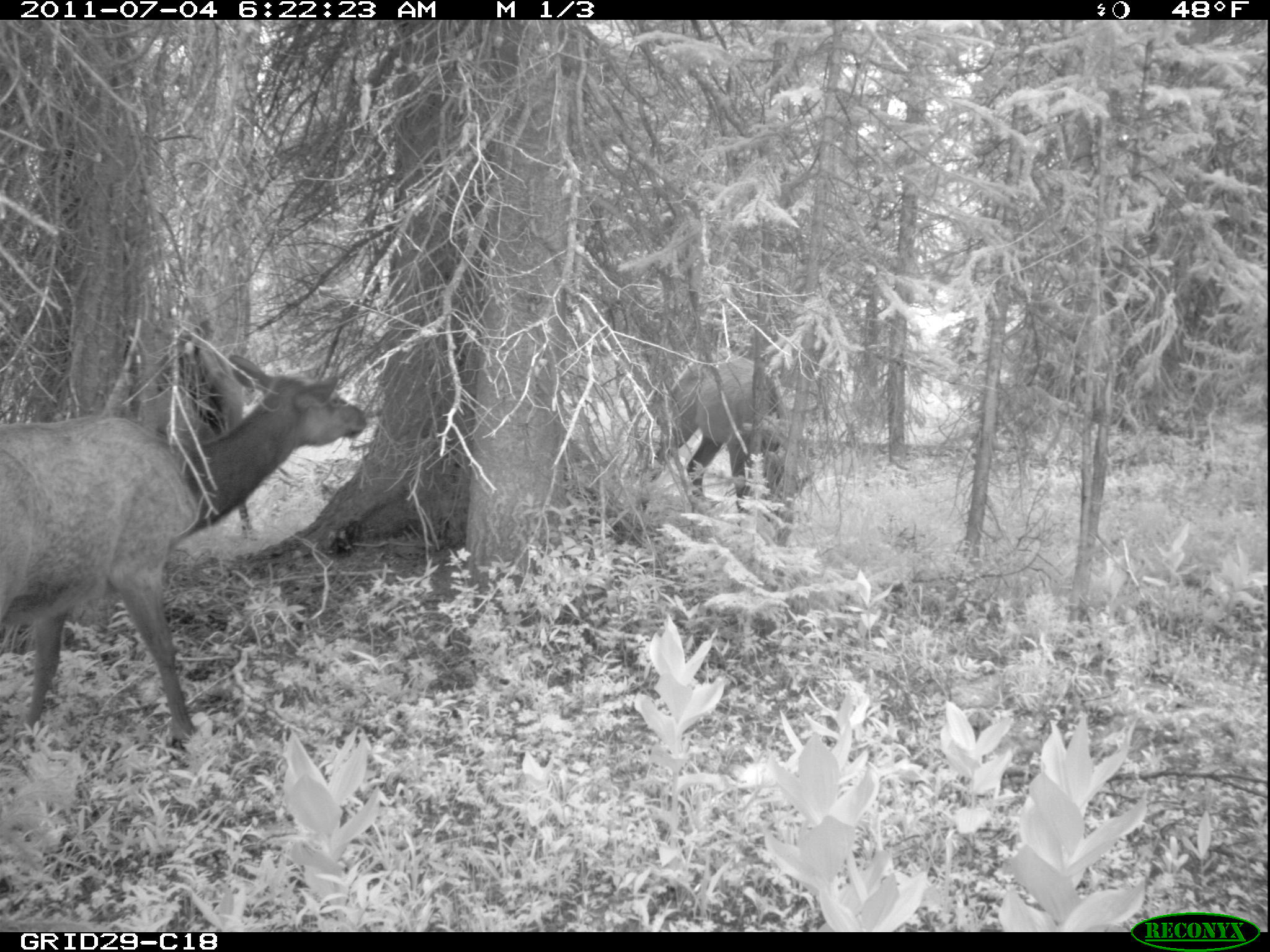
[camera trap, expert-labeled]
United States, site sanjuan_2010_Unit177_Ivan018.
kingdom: Animalia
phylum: Chordata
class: Mammalia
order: Artiodactyla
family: Cervidae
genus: Cervus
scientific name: Cervus elaphus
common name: red deer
Cervus elaphus (red deer).